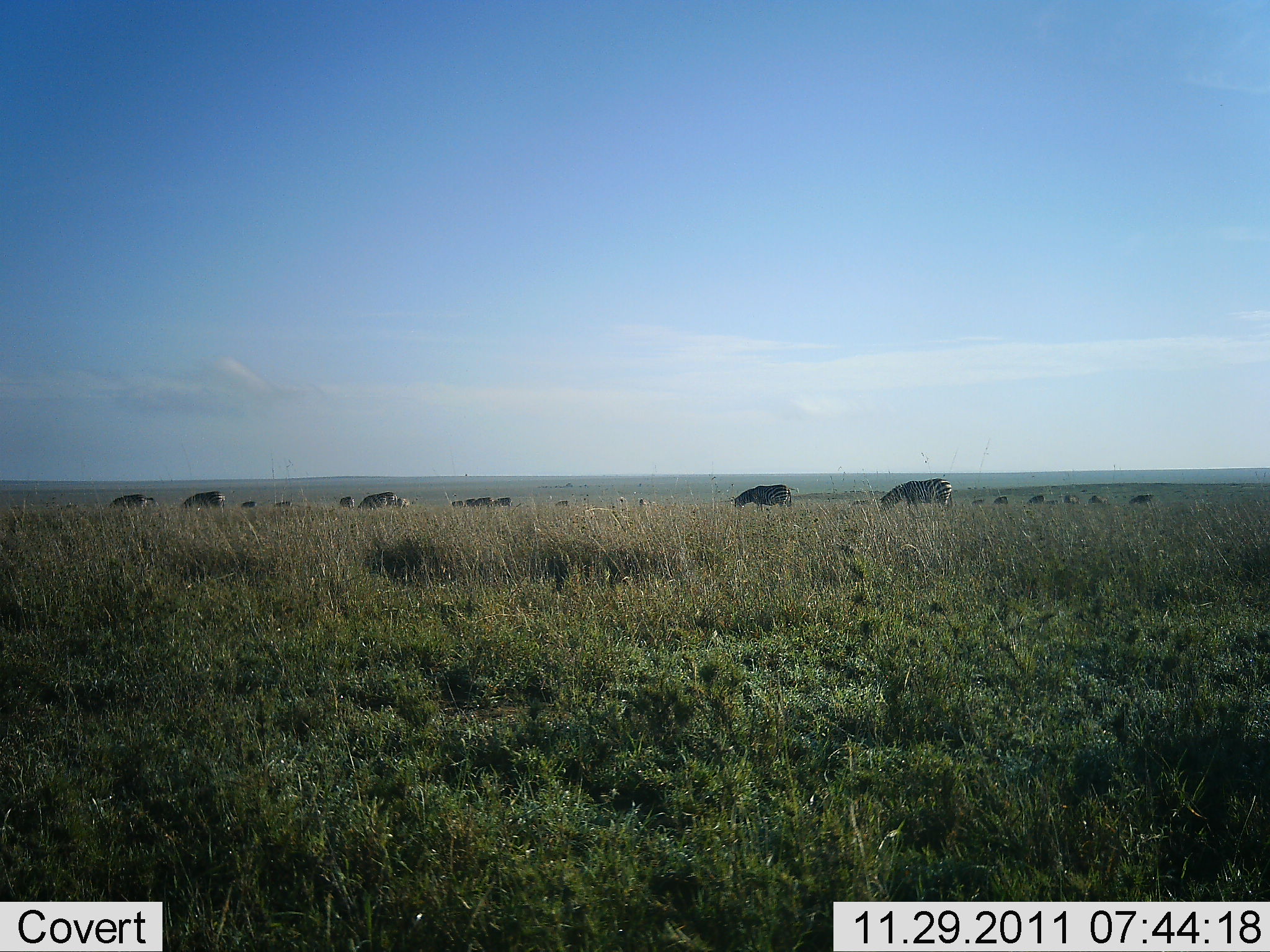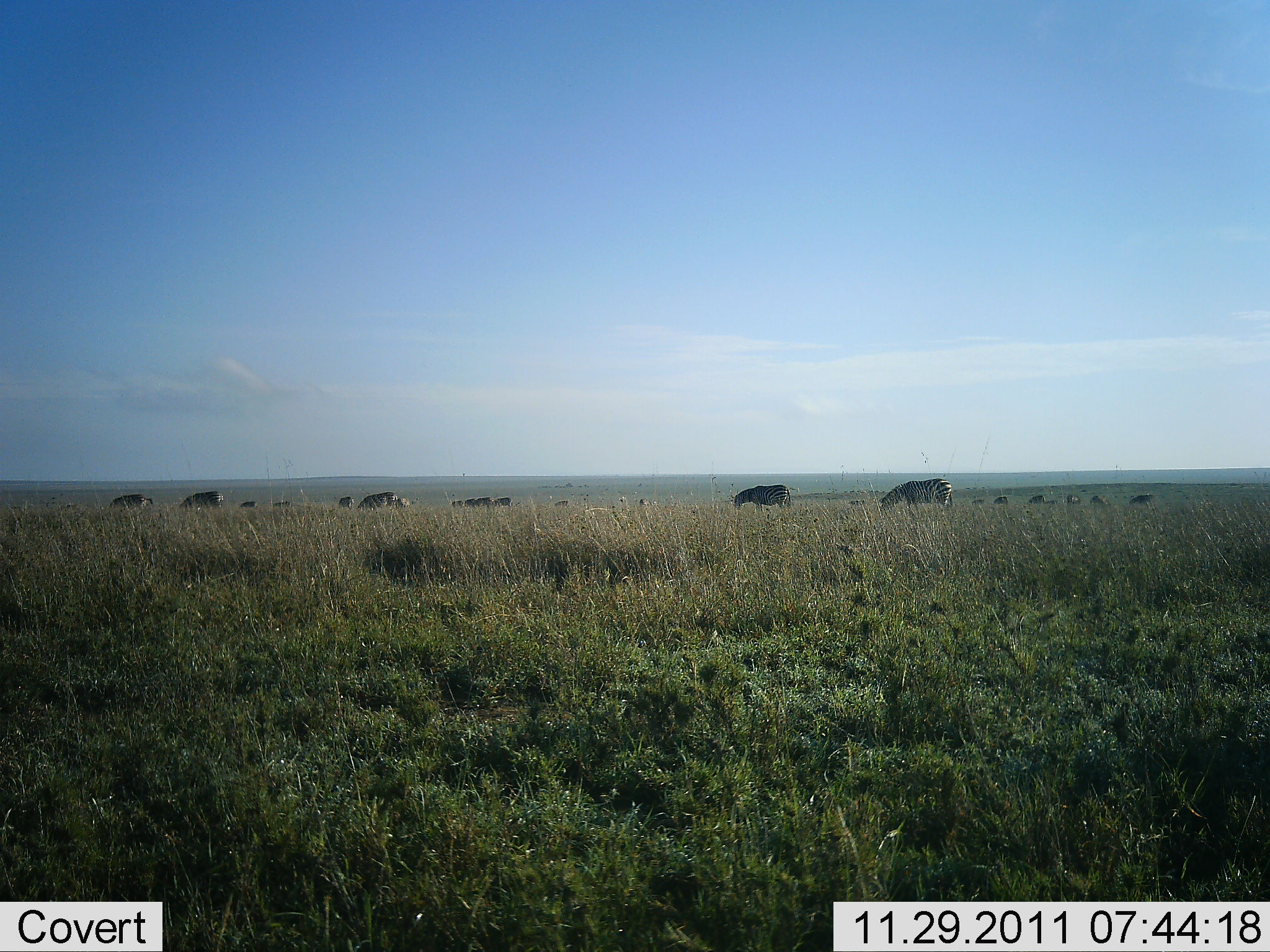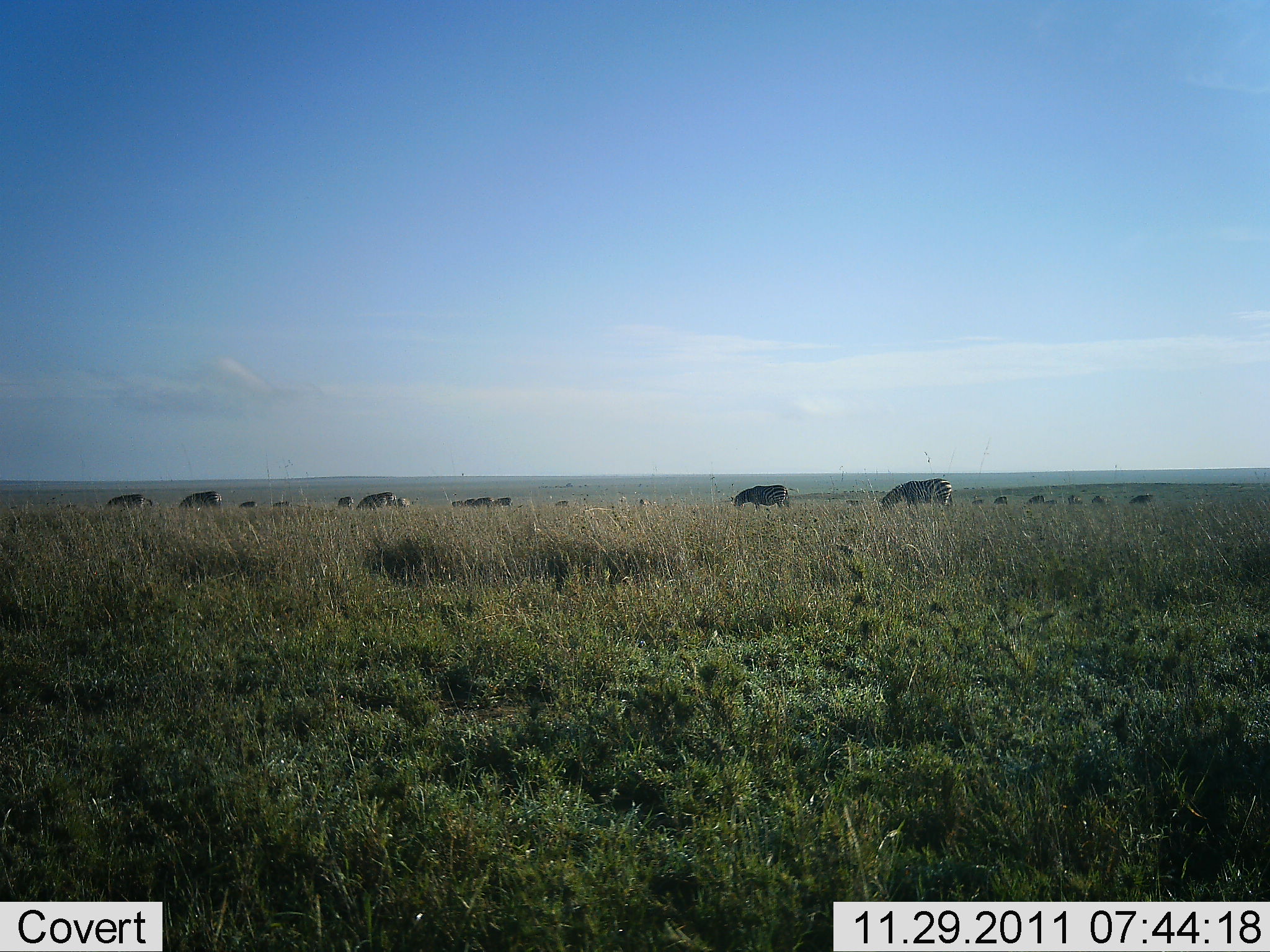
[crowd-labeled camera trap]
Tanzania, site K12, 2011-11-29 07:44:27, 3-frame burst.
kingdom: Animalia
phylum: Chordata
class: Mammalia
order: Perissodactyla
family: Equidae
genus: Equus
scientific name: Equus quagga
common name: plains zebra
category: zebra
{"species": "zebra (plains zebra) (Equus quagga)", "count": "11-50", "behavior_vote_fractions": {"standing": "42%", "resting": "0%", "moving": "17%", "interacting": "0%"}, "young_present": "8%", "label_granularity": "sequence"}